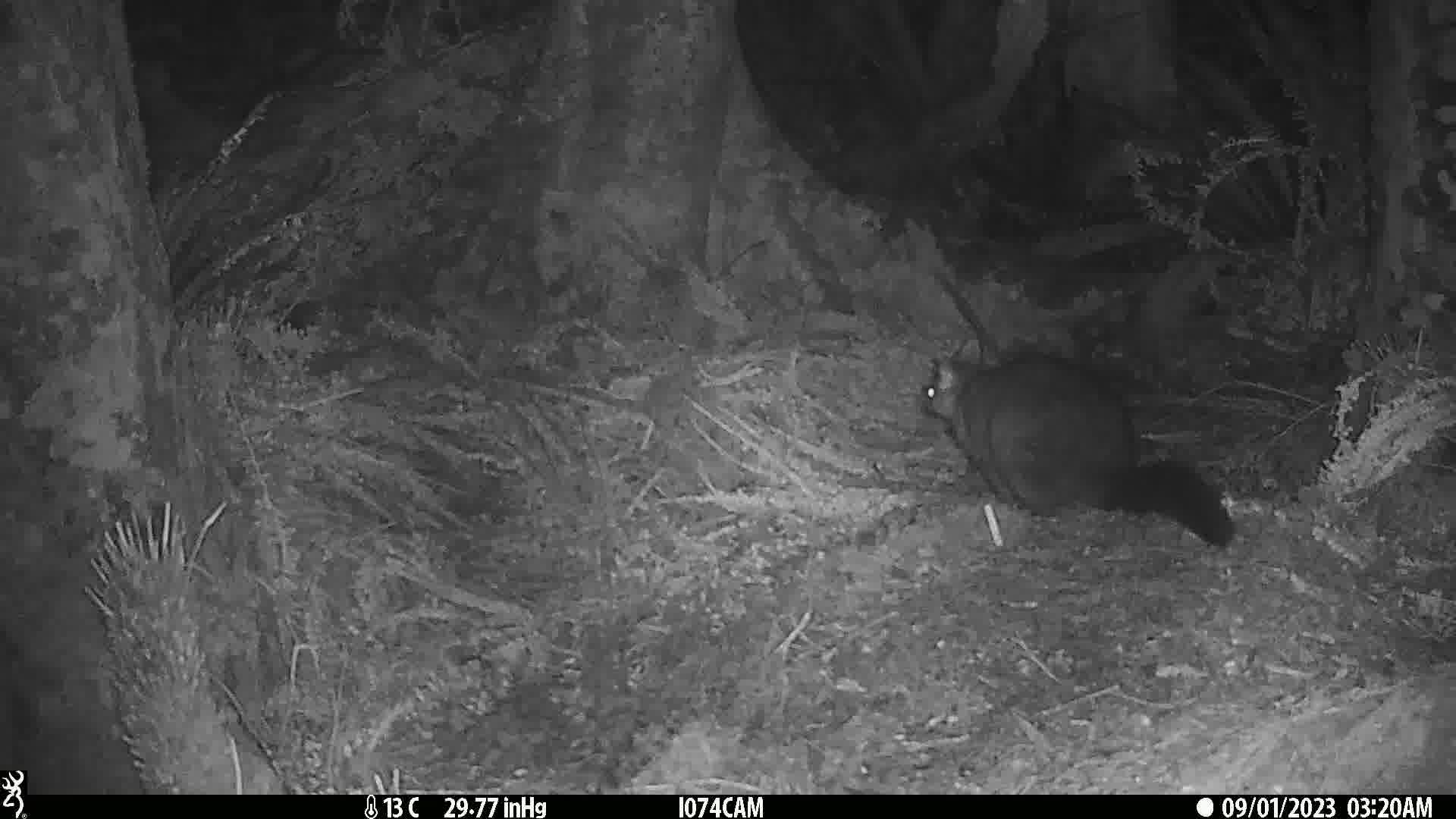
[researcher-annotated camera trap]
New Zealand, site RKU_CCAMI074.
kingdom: Animalia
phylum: Chordata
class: Mammalia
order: Diprotodontia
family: Phalangeridae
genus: Trichosurus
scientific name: Trichosurus vulpecula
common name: common brushtail possum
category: possum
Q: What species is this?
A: Possum (common brushtail possum) (Trichosurus vulpecula).